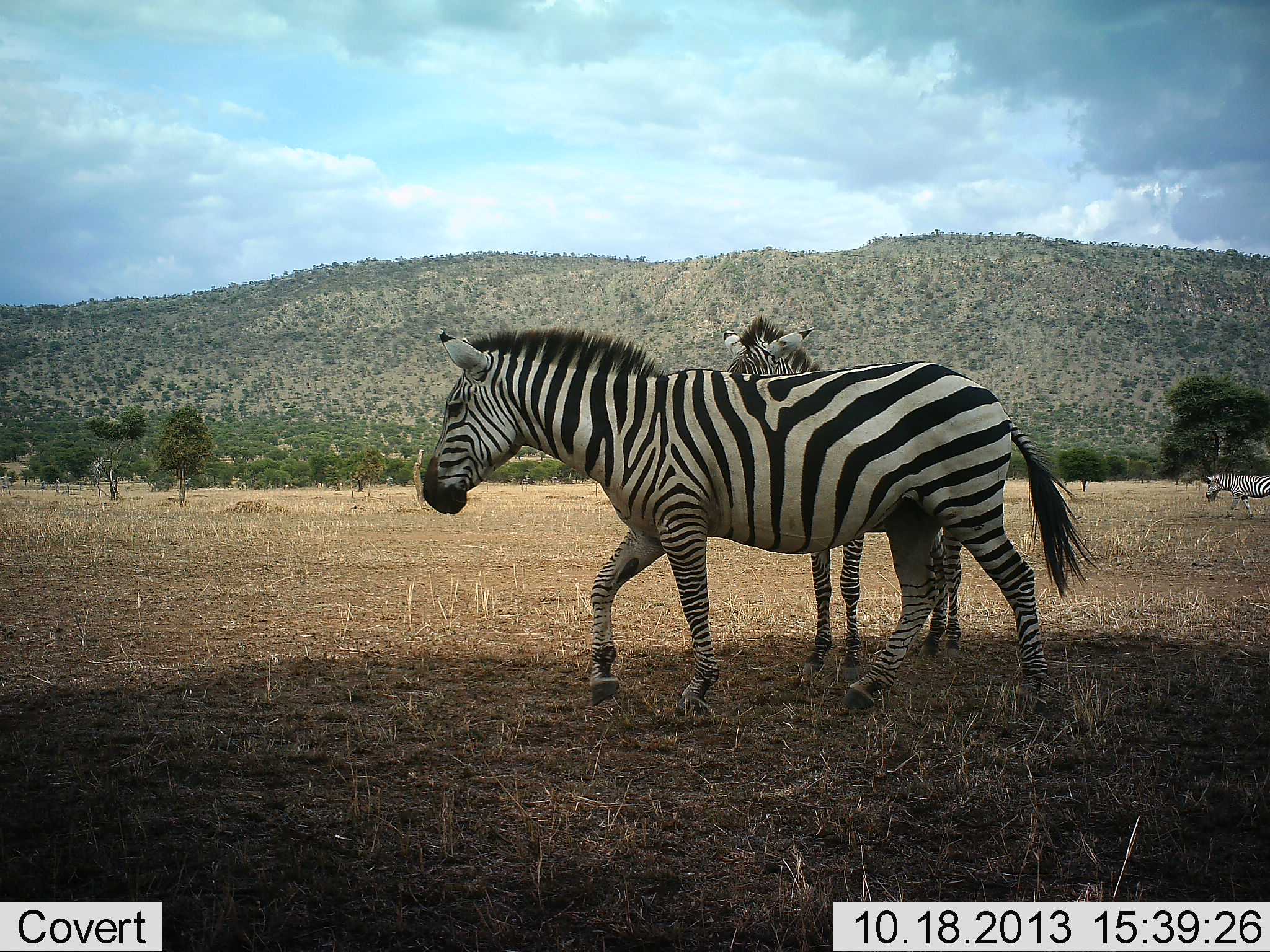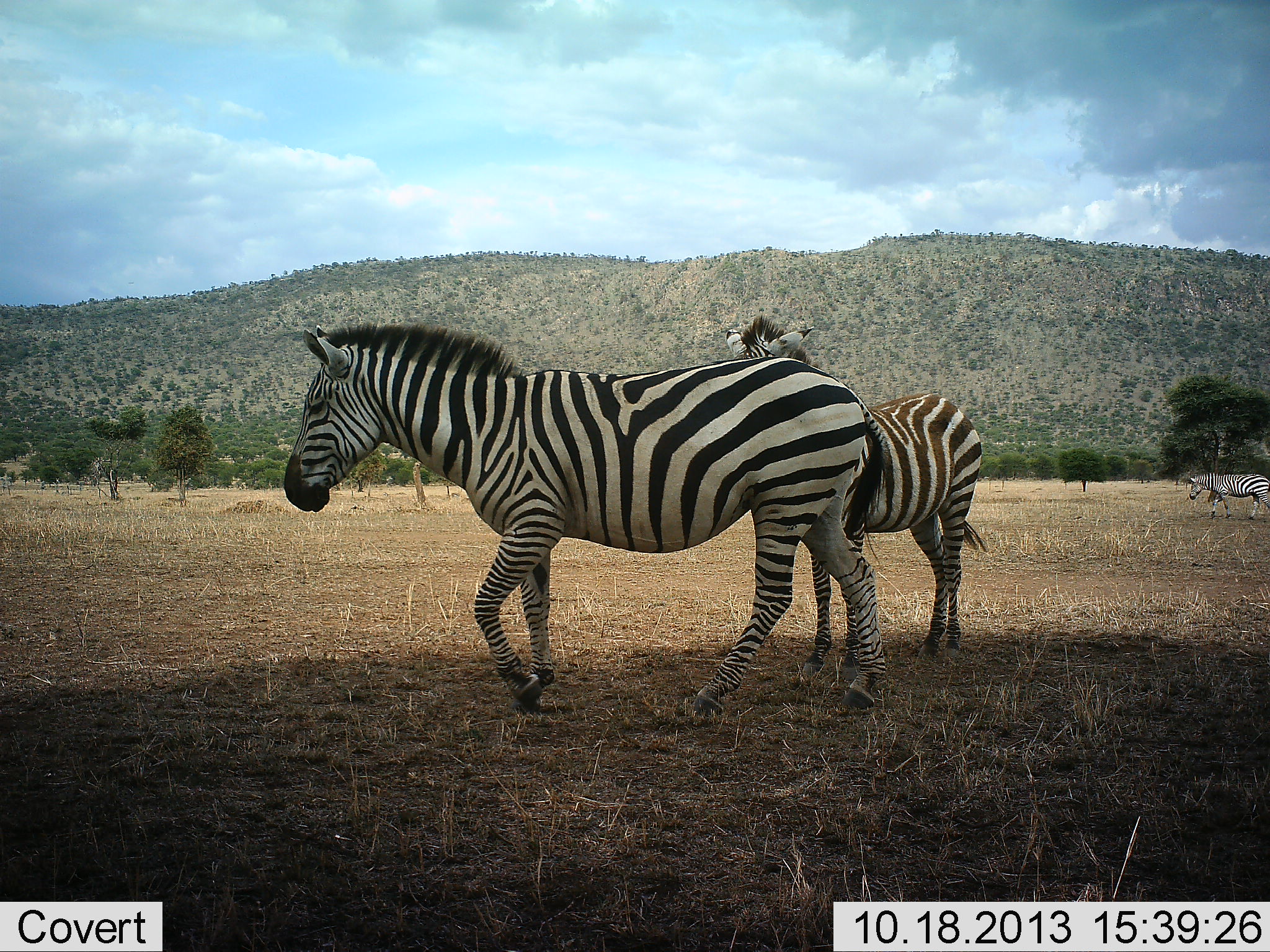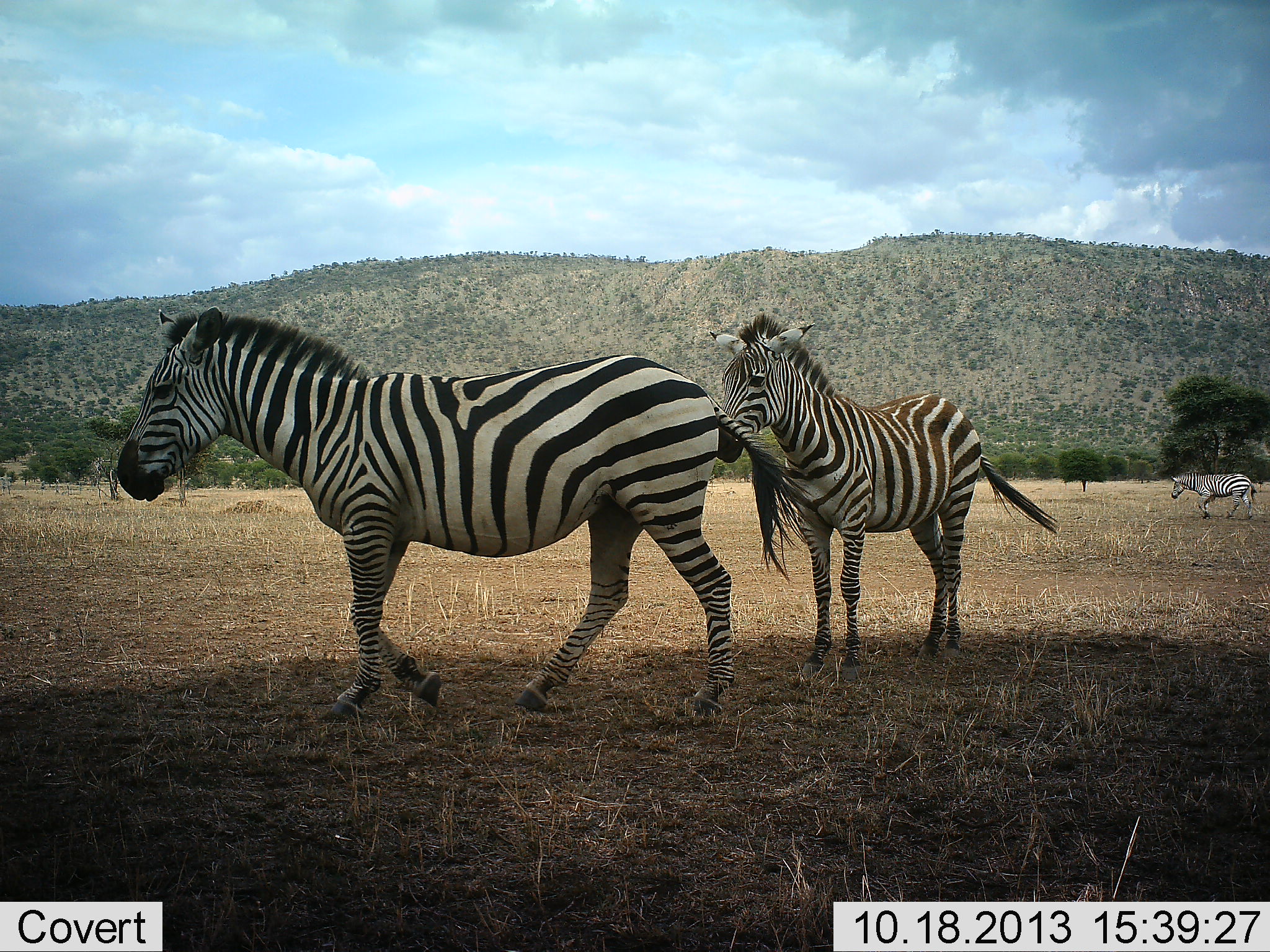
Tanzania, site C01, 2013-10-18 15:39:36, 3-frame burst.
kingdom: Animalia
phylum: Chordata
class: Mammalia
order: Perissodactyla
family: Equidae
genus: Equus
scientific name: Equus quagga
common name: plains zebra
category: zebra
Zebra (plains zebra) (Equus quagga), count 3. Behavior (volunteer vote fractions): standing 70%, resting 10%, moving 90%, interacting 0%. Young present (vote fraction): 30%. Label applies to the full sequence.